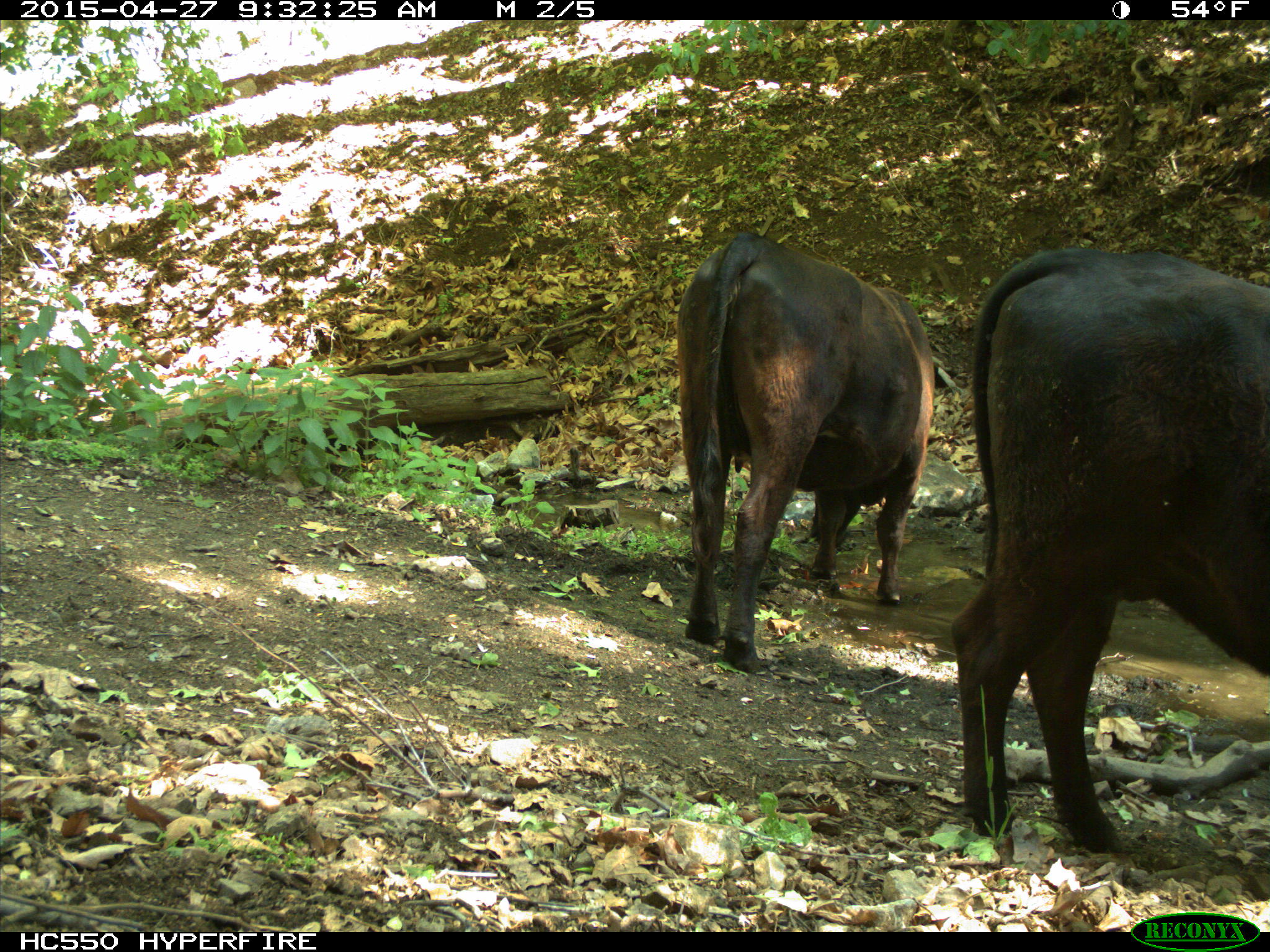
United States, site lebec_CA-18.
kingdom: Animalia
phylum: Chordata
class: Mammalia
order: Artiodactyla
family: Bovidae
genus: Bos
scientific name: Bos taurus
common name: domestic cow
Bos taurus (domestic cow).